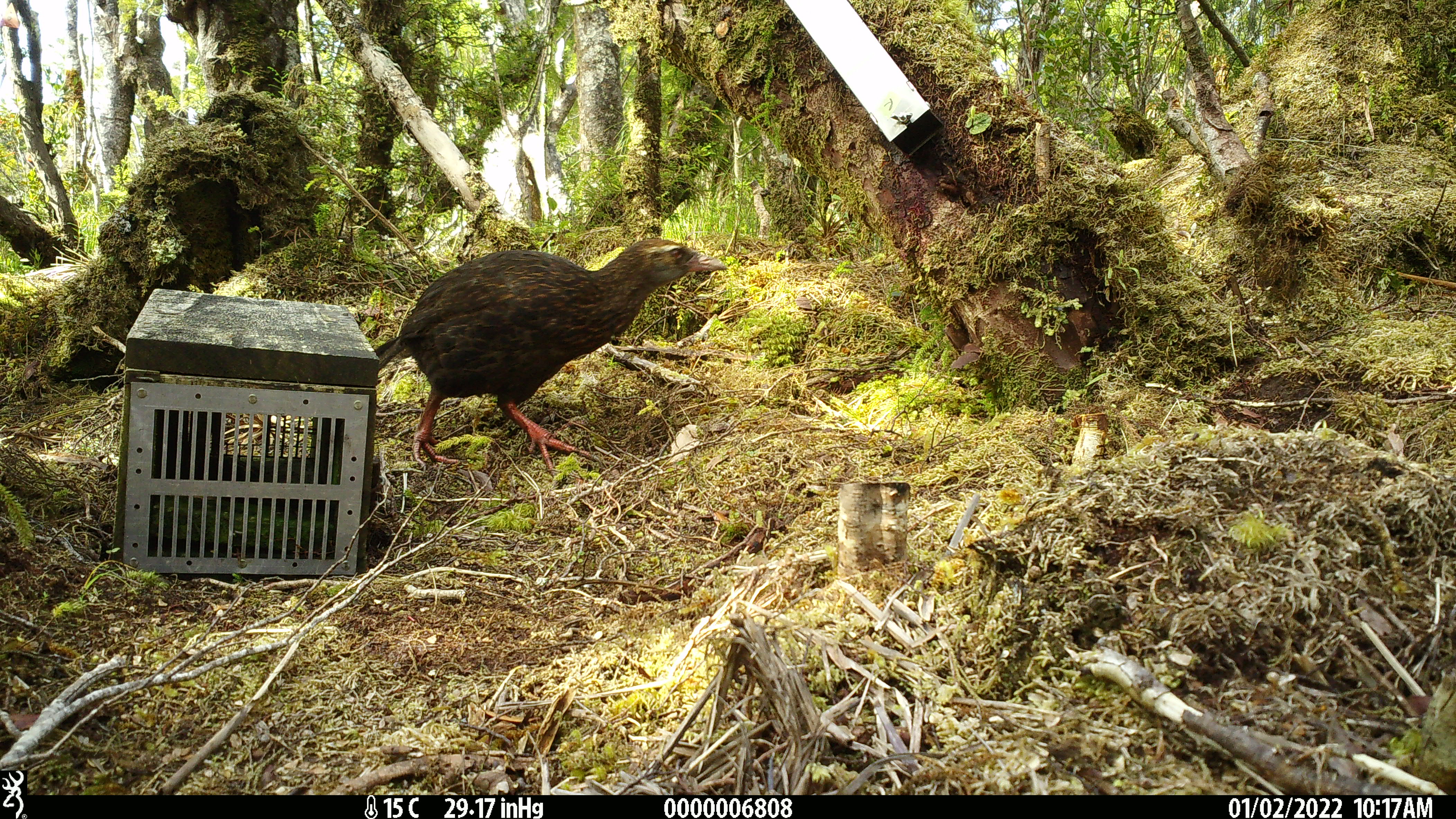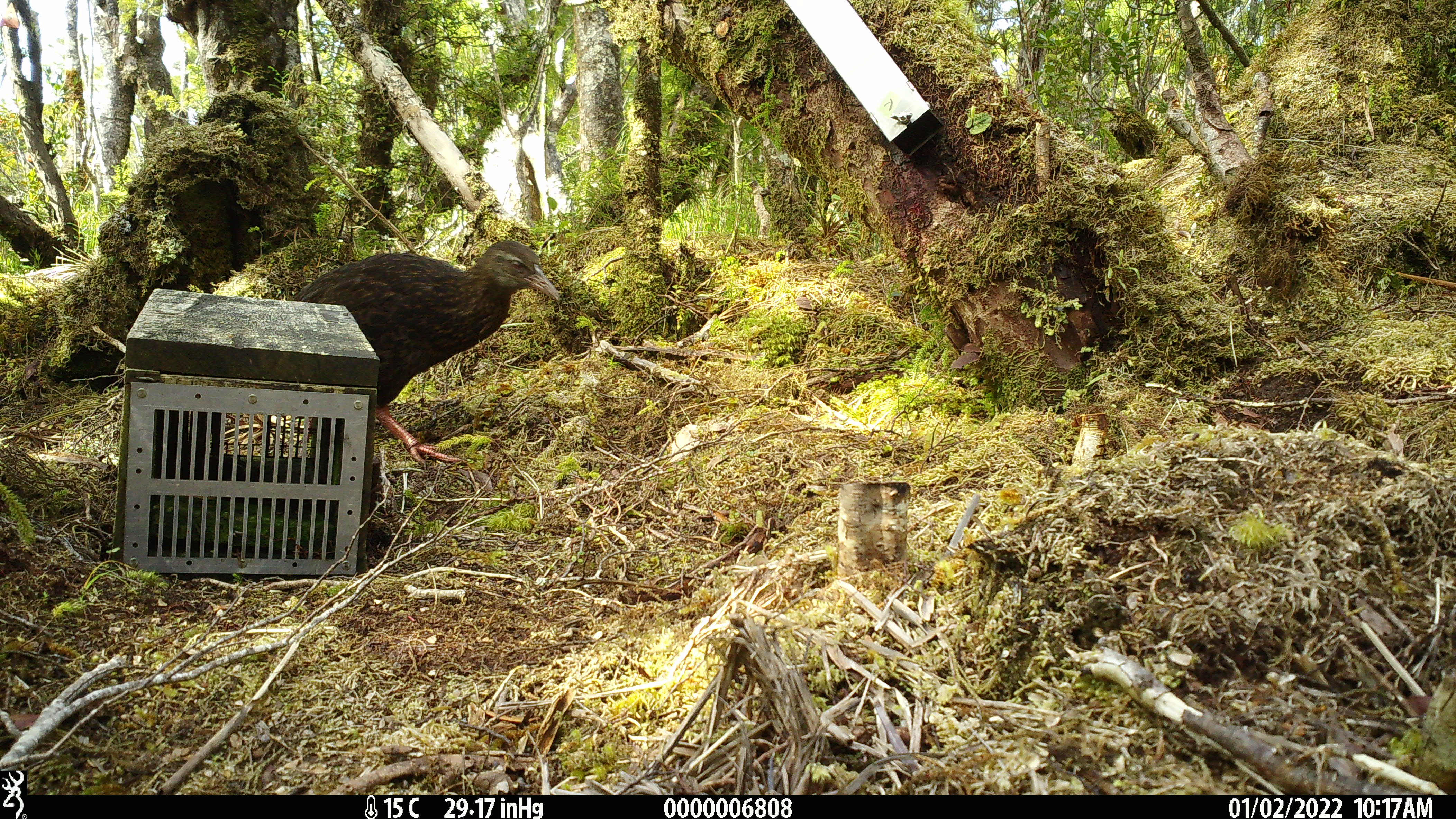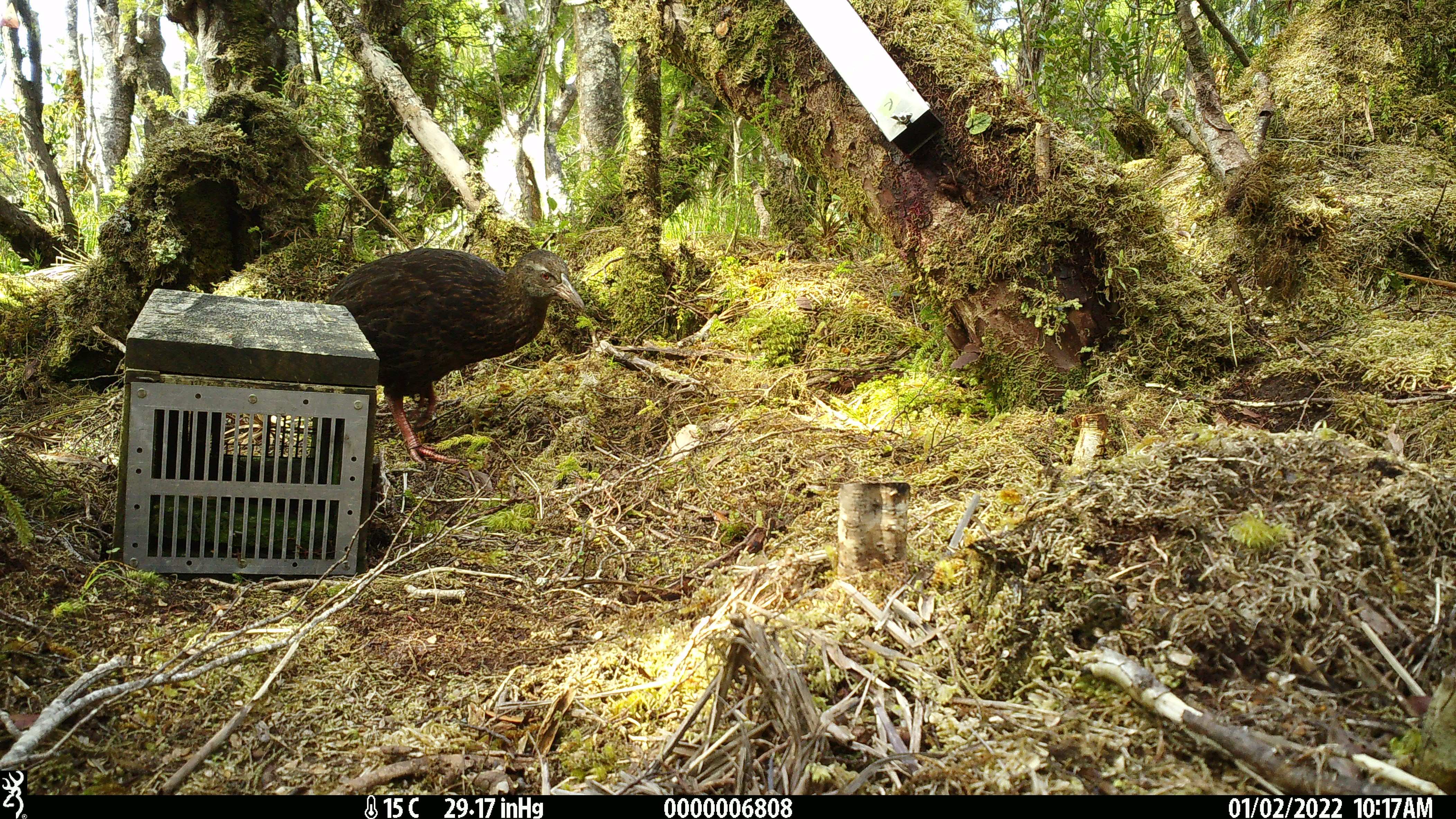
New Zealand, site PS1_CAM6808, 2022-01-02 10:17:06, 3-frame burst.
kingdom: Animalia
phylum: Chordata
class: Aves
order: Gruiformes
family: Rallidae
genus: Gallirallus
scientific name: Gallirallus australis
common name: weka